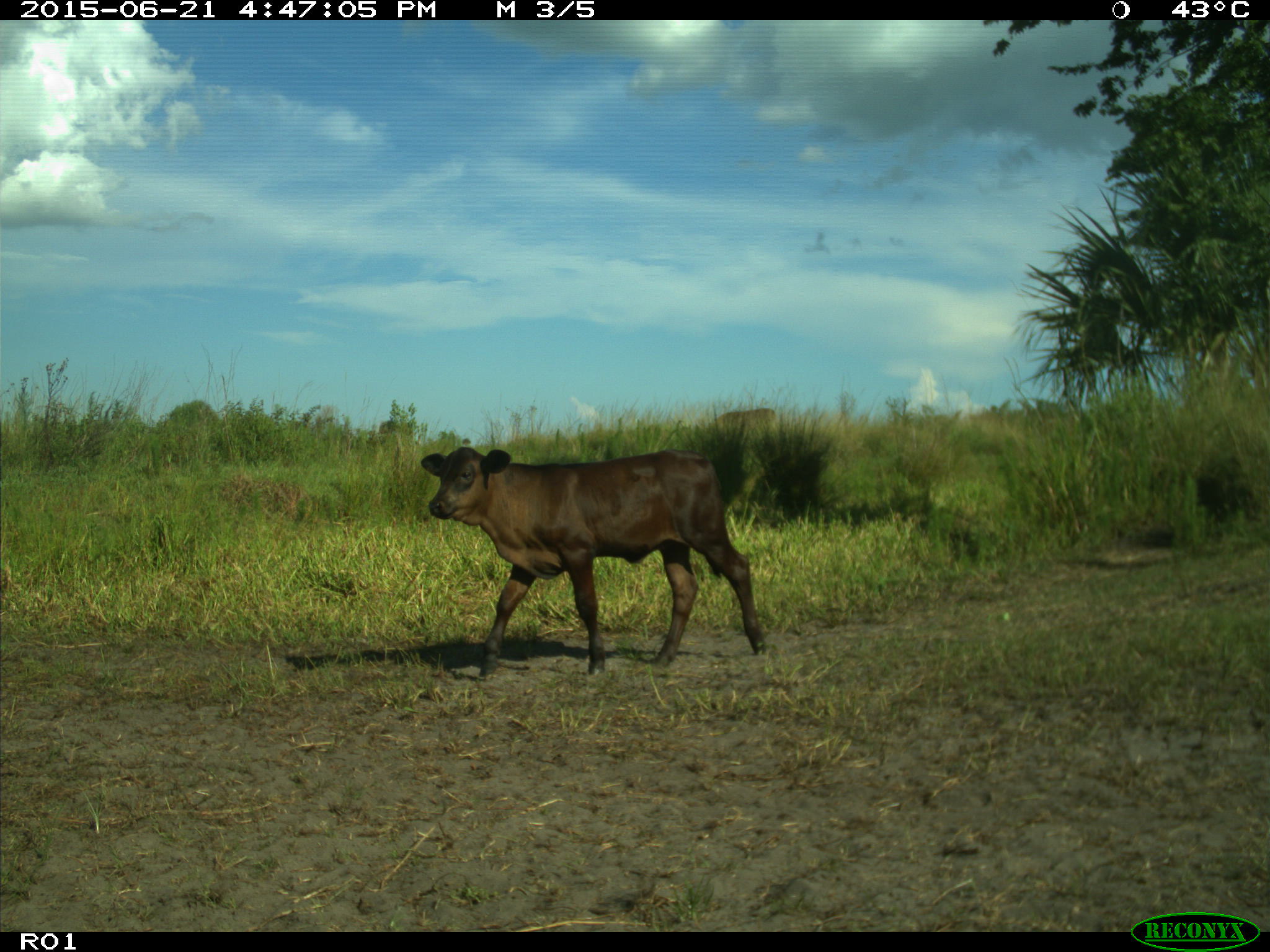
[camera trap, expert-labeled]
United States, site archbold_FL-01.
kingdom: Animalia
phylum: Chordata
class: Mammalia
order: Artiodactyla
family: Bovidae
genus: Bos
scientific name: Bos taurus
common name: domestic cow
Bos taurus (domestic cow).